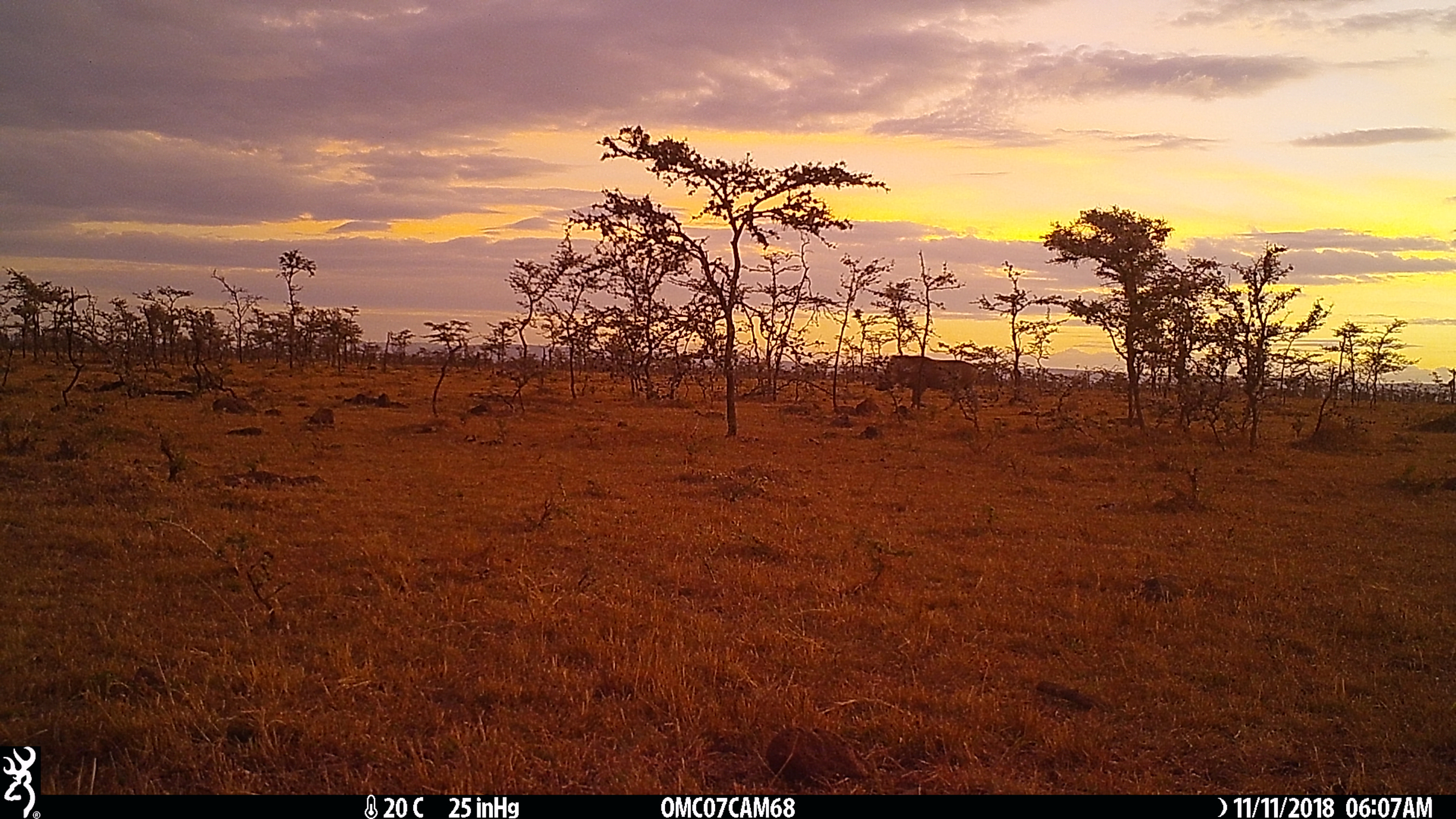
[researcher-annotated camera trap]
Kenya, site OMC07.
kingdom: Animalia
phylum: Chordata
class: Mammalia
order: Artiodactyla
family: Suidae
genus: Phacochoerus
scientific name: Phacochoerus africanus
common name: common warthog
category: warthog